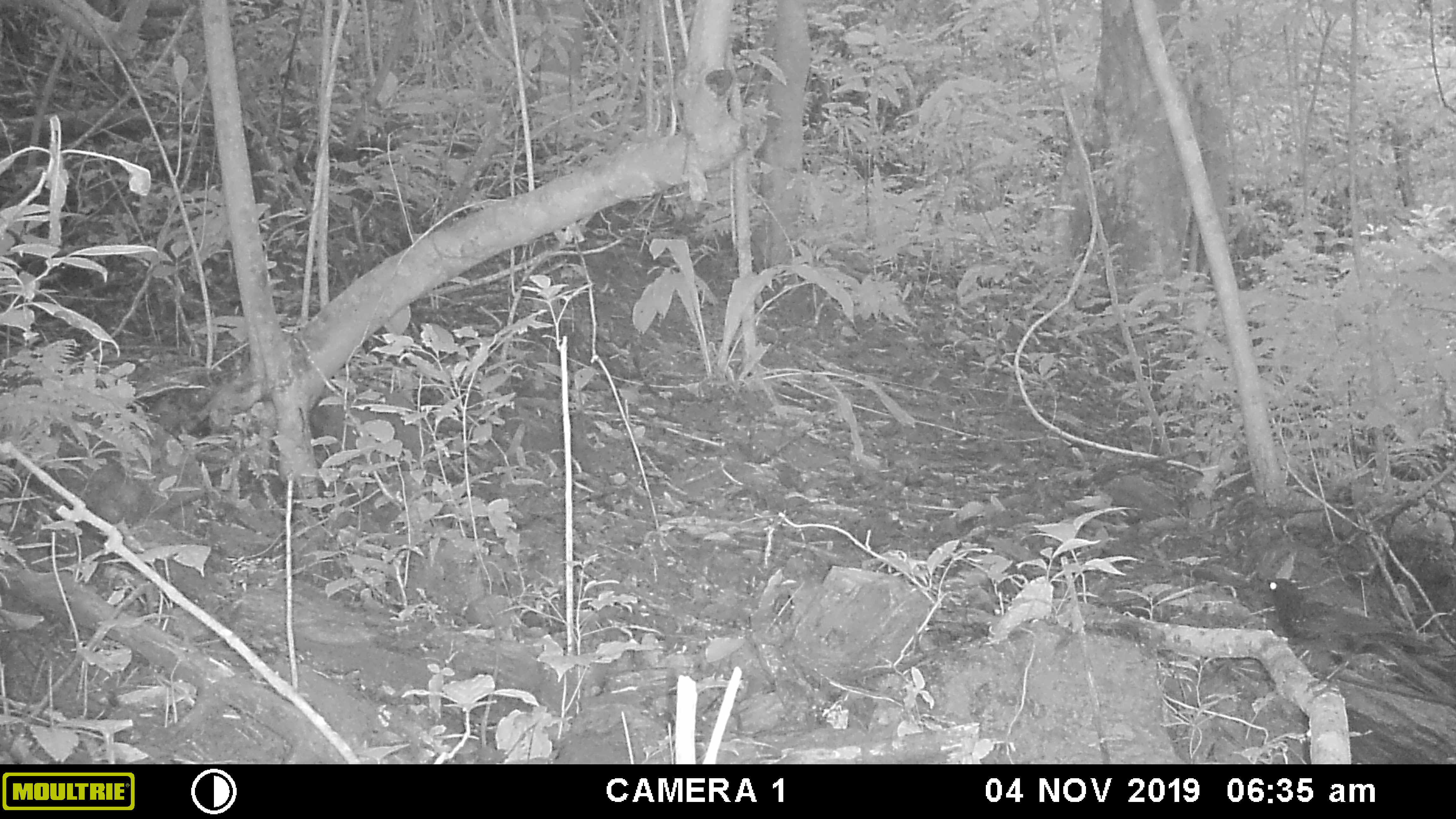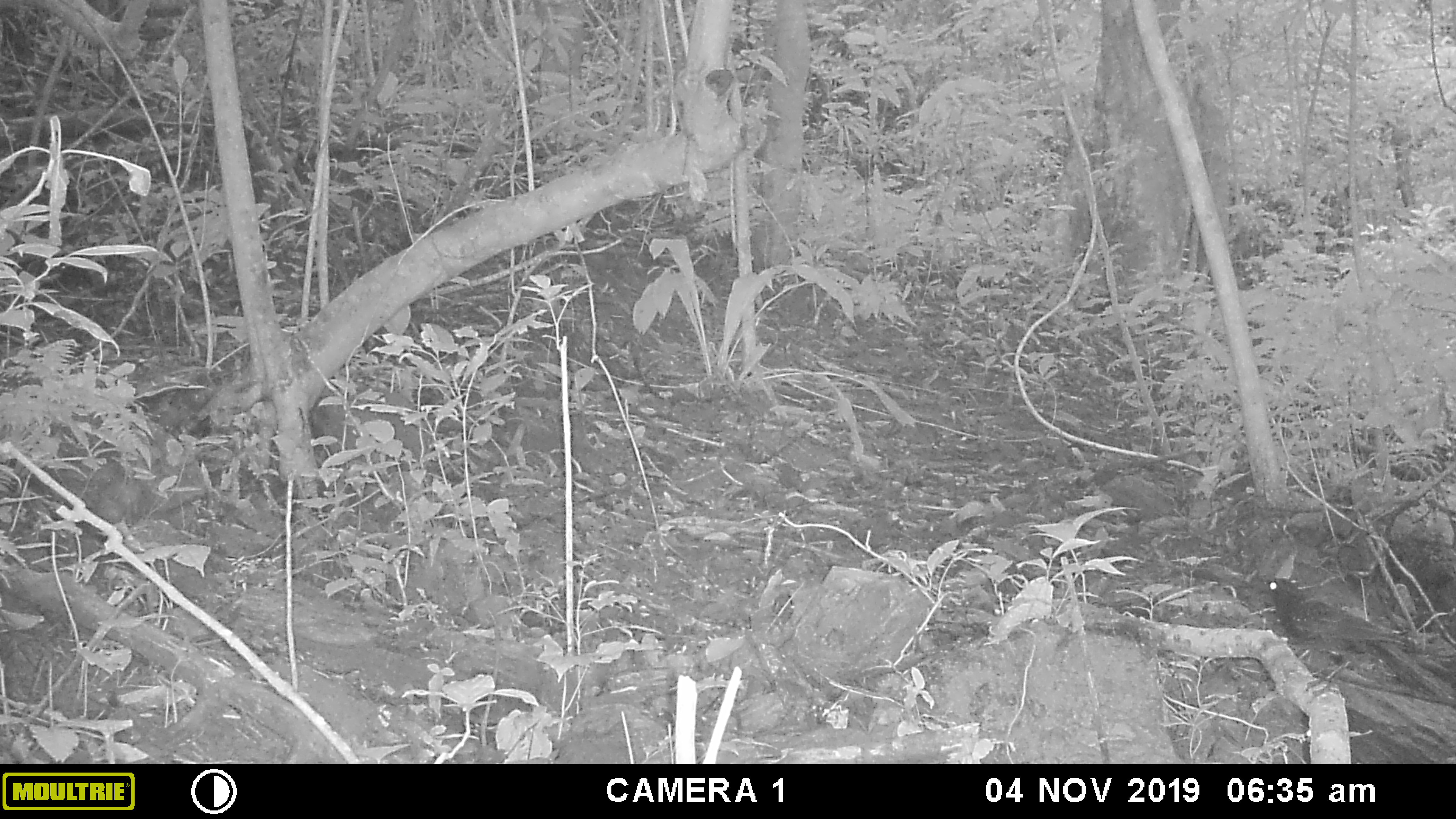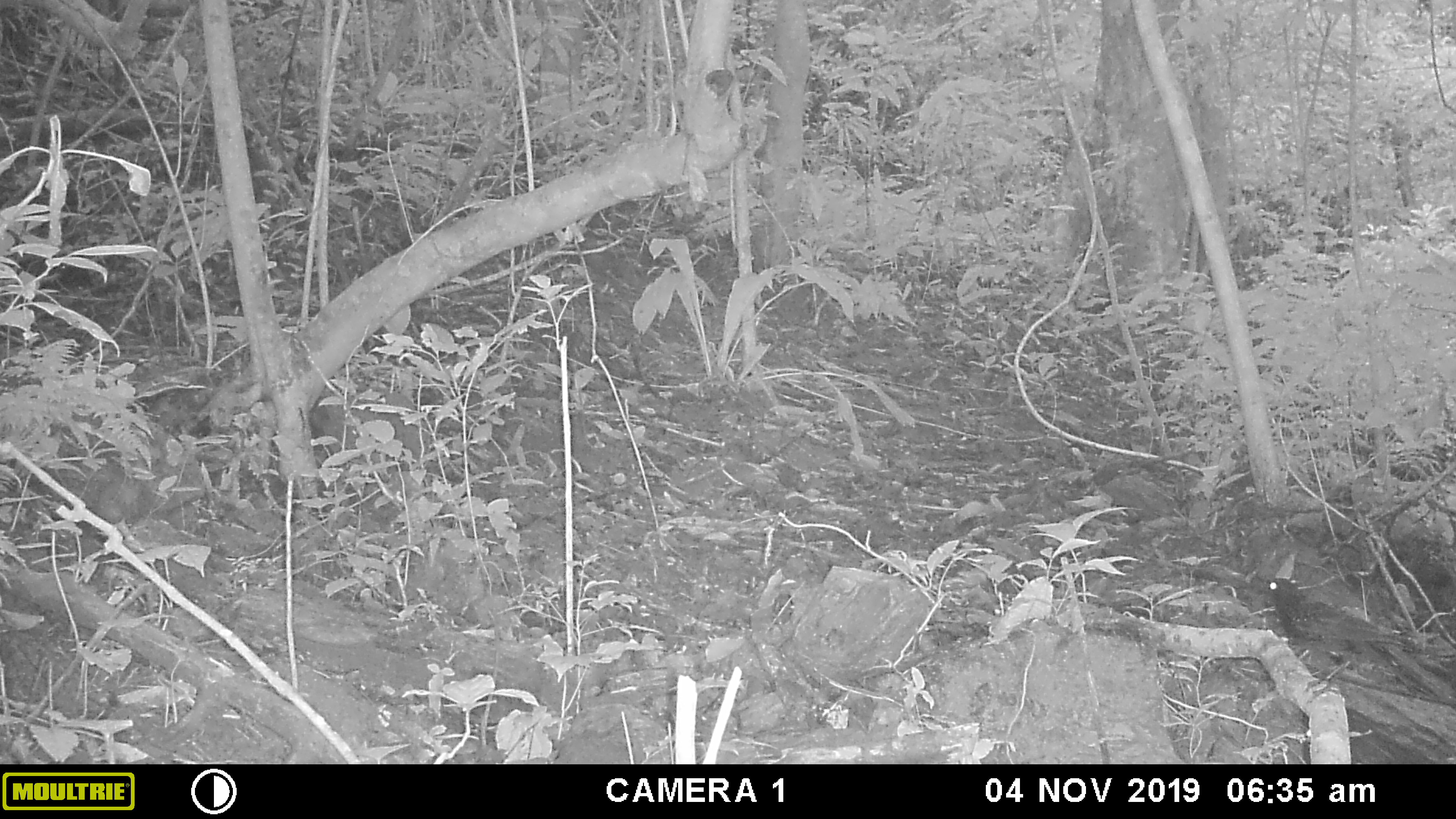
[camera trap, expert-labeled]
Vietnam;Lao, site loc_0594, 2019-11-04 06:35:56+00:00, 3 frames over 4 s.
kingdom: Animalia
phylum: Chordata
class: Aves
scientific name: Aves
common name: bird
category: unidentified bird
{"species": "unidentified bird (bird) (Aves)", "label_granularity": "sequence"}